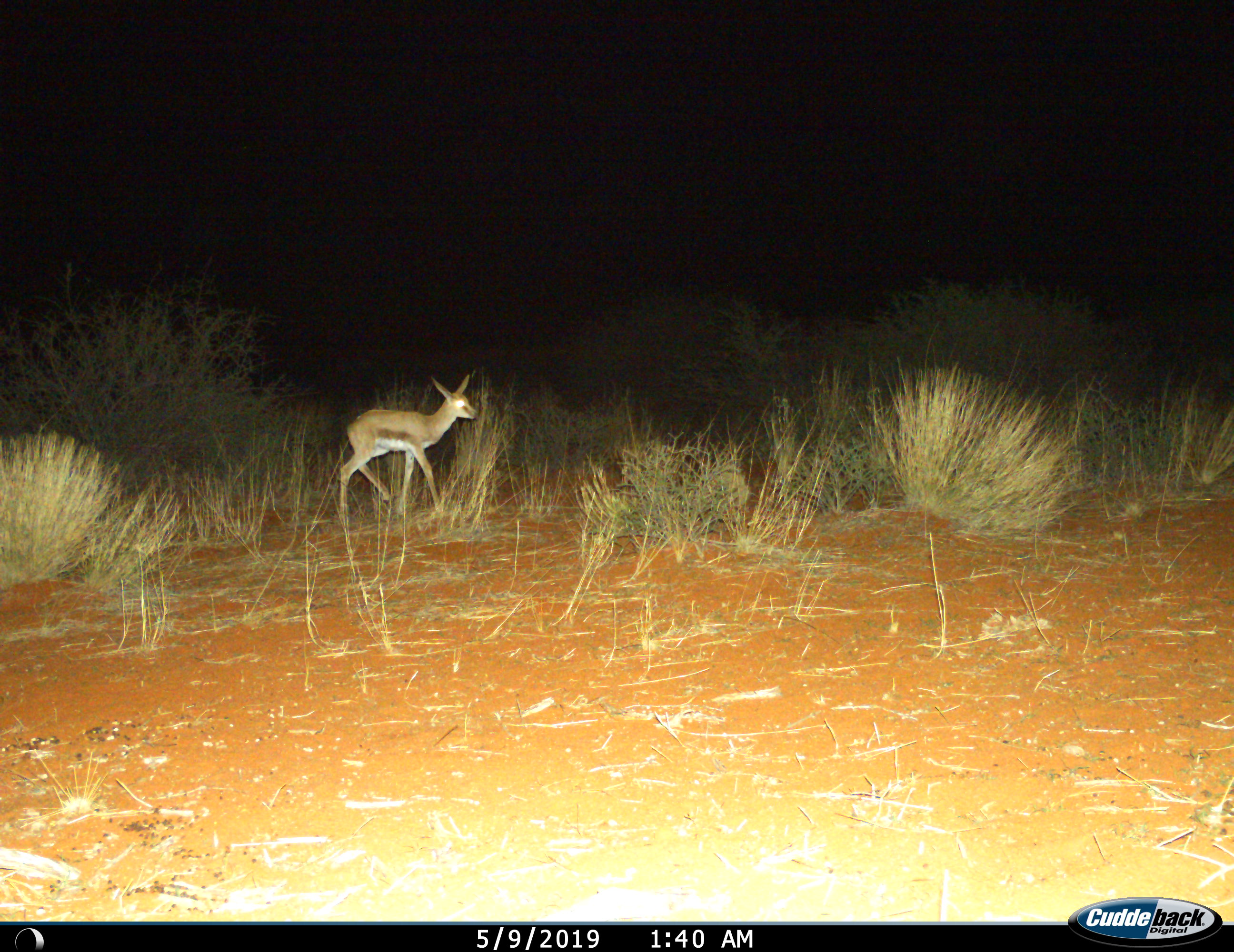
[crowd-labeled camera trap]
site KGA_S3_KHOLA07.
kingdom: Animalia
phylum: Chordata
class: Mammalia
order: Artiodactyla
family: Bovidae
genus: Antidorcas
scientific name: Antidorcas marsupialis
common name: springbok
Springbok (Antidorcas marsupialis), count 1. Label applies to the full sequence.